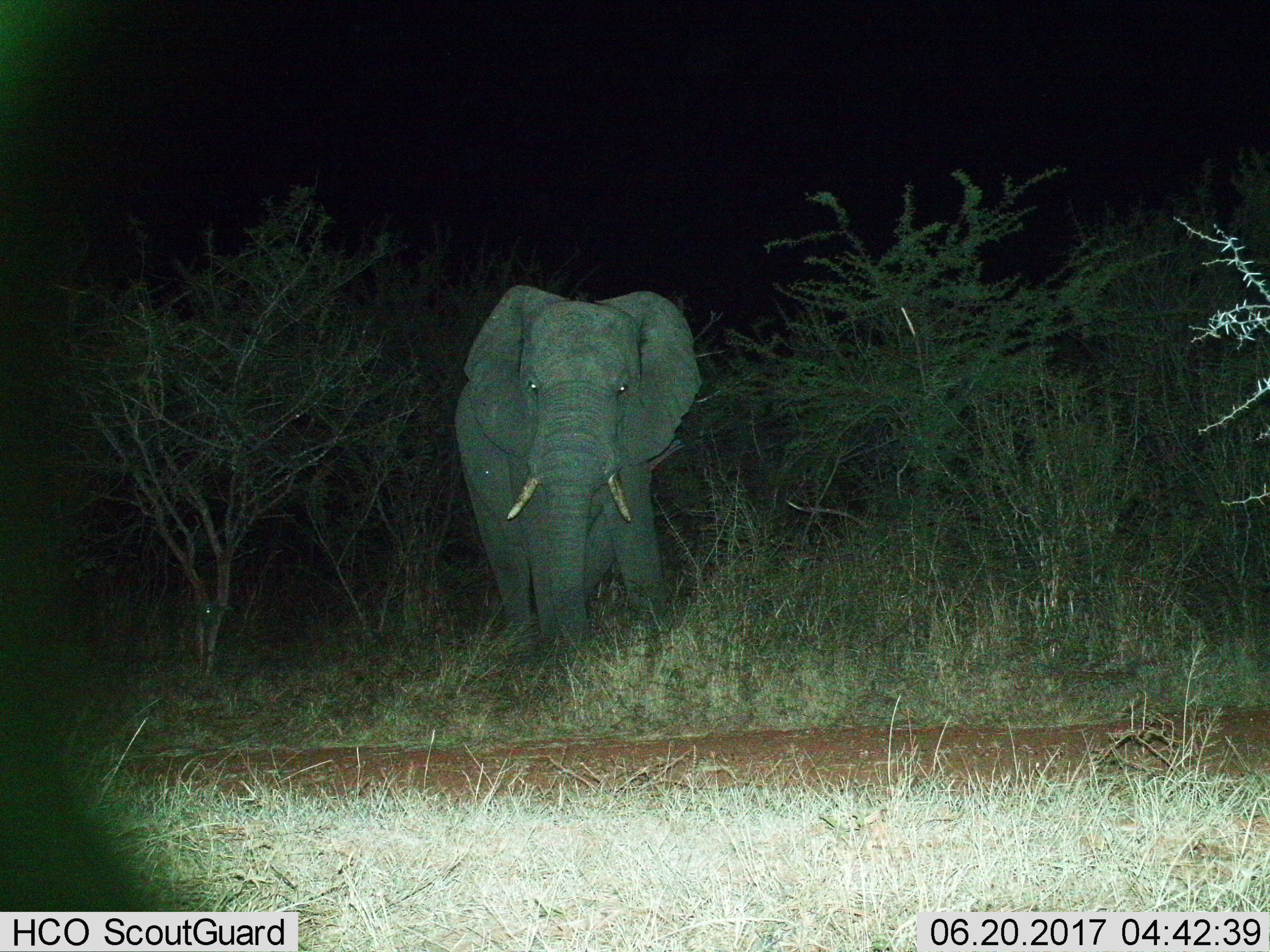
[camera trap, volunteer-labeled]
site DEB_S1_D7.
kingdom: Animalia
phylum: Chordata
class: Mammalia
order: Proboscidea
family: Elephantidae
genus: Loxodonta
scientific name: Loxodonta africana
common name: african bush elephant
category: elephant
Elephant (african bush elephant) (Loxodonta africana), count 1. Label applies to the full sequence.